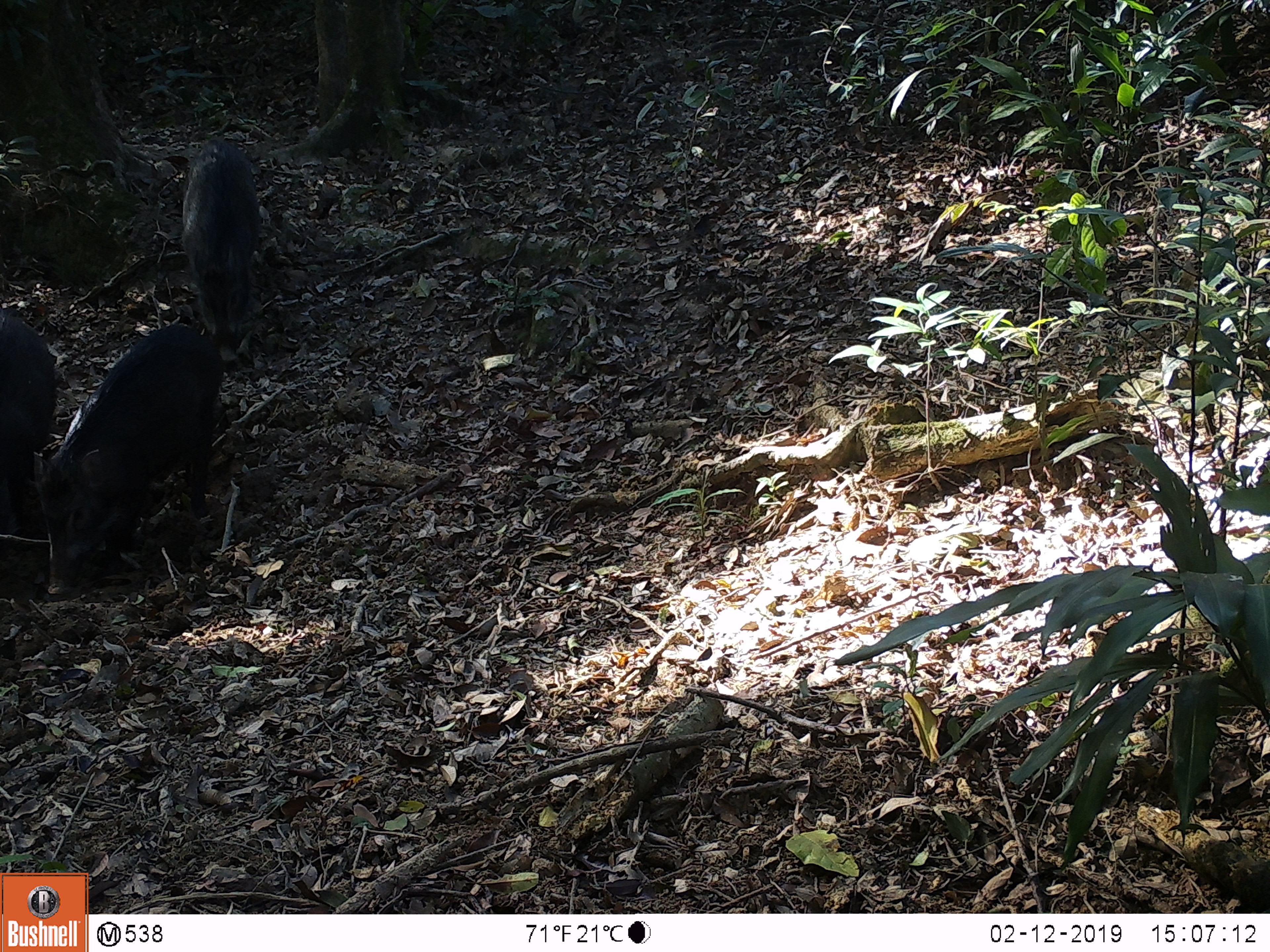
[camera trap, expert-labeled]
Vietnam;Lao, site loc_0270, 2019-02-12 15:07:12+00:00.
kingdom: Animalia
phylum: Chordata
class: Mammalia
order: Artiodactyla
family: Suidae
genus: Sus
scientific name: Sus scrofa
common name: eurasian wild pig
Eurasian wild pig (Sus scrofa). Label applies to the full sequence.